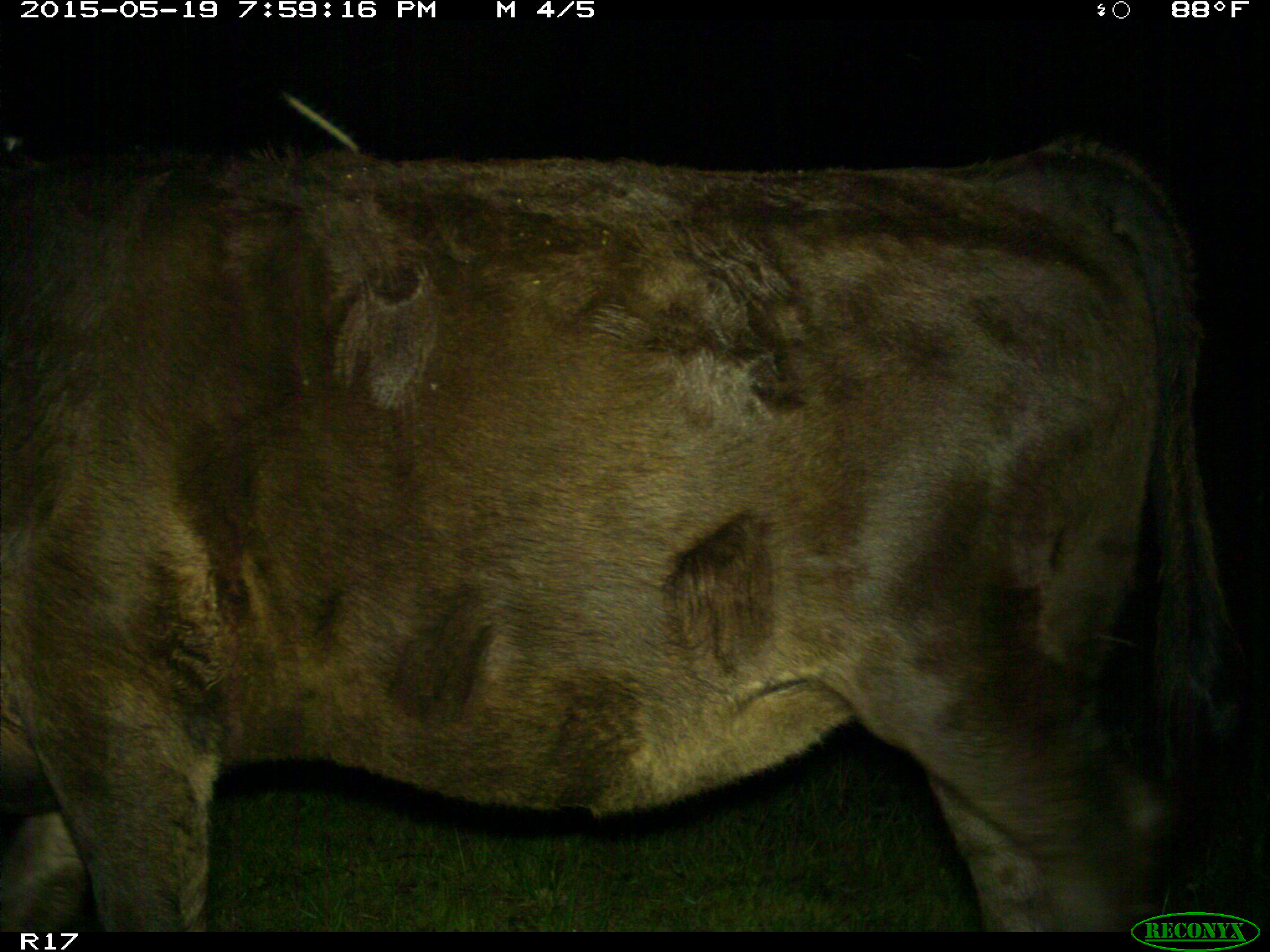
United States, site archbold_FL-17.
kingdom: Animalia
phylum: Chordata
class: Mammalia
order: Artiodactyla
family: Bovidae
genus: Bos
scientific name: Bos taurus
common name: domestic cow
Bos taurus (domestic cow).